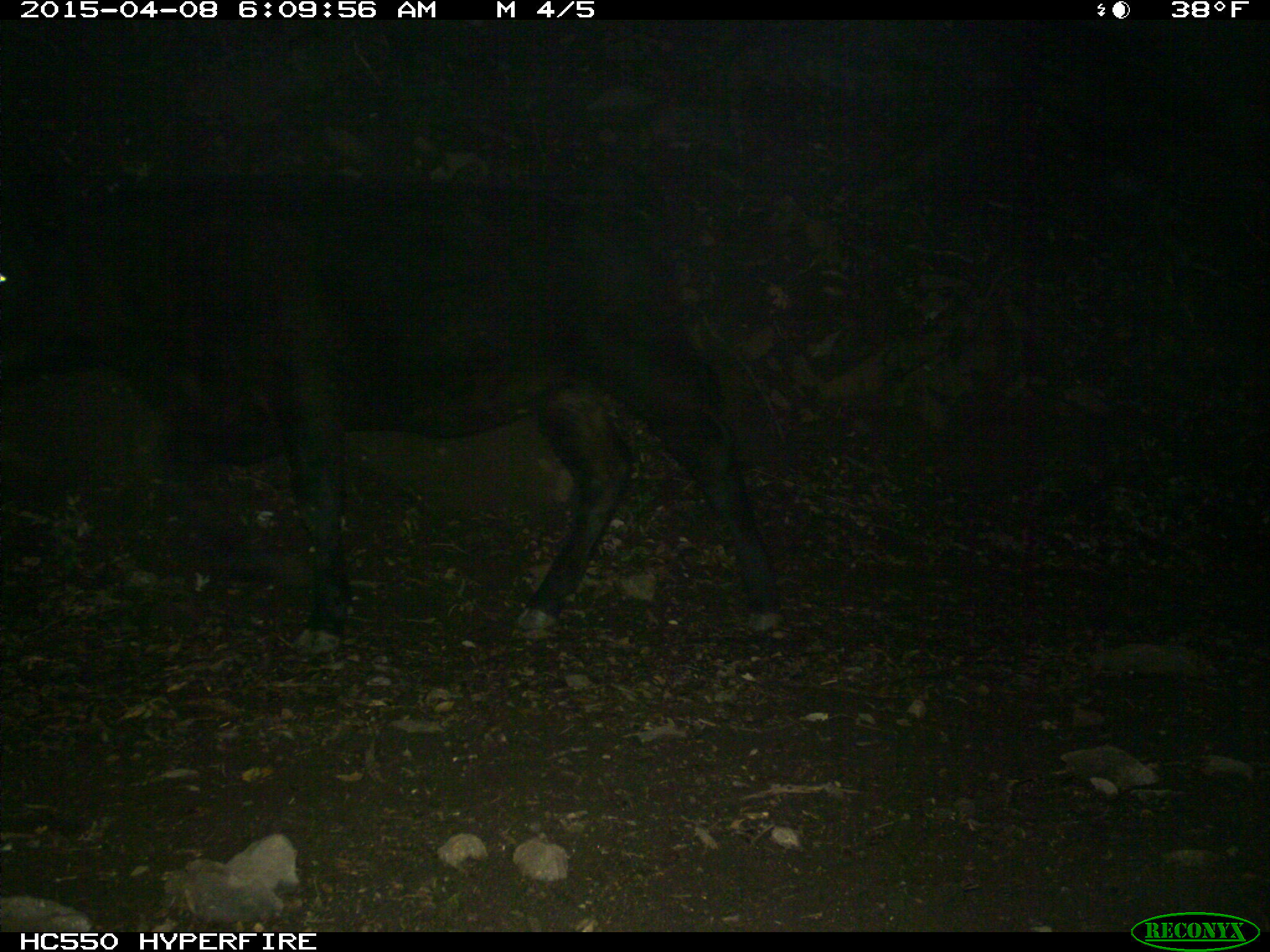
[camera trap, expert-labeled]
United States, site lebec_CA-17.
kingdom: Animalia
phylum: Chordata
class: Mammalia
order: Artiodactyla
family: Bovidae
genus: Bos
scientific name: Bos taurus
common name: domestic cow